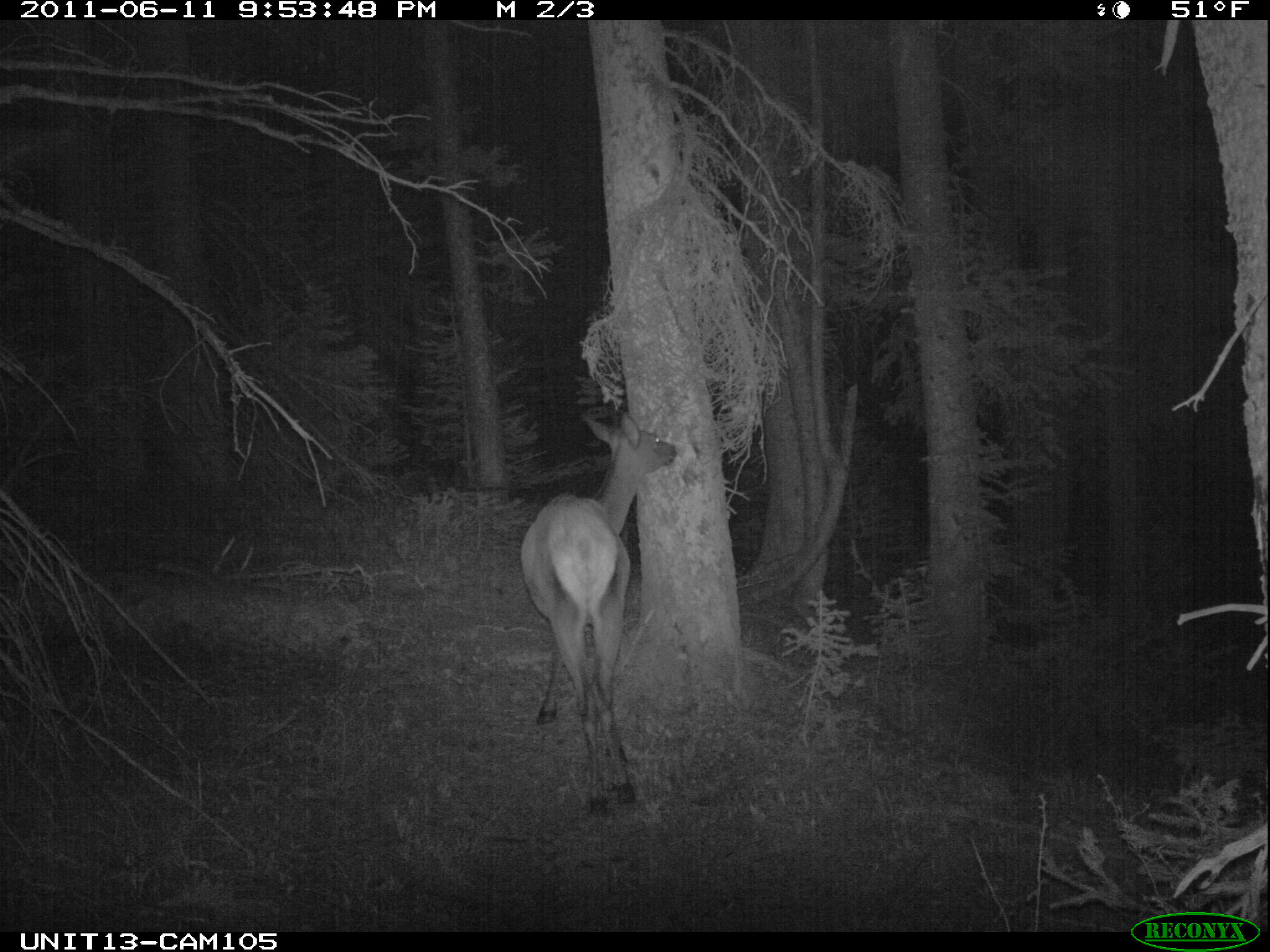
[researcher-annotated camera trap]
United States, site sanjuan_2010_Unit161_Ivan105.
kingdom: Animalia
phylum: Chordata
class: Mammalia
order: Artiodactyla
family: Cervidae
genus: Cervus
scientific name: Cervus elaphus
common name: red deer